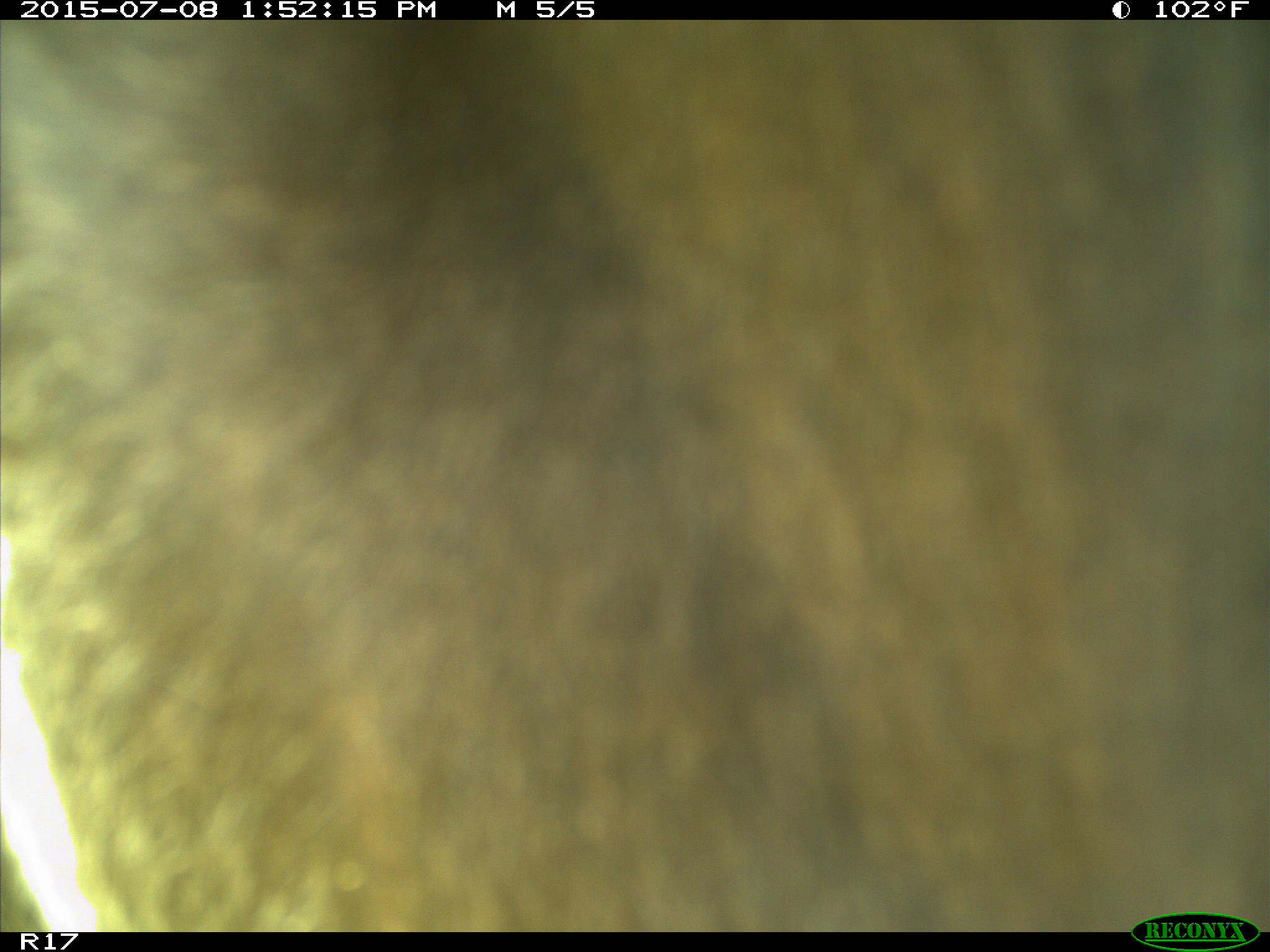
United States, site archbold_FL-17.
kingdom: Animalia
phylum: Chordata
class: Mammalia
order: Artiodactyla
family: Bovidae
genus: Bos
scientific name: Bos taurus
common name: domestic cow